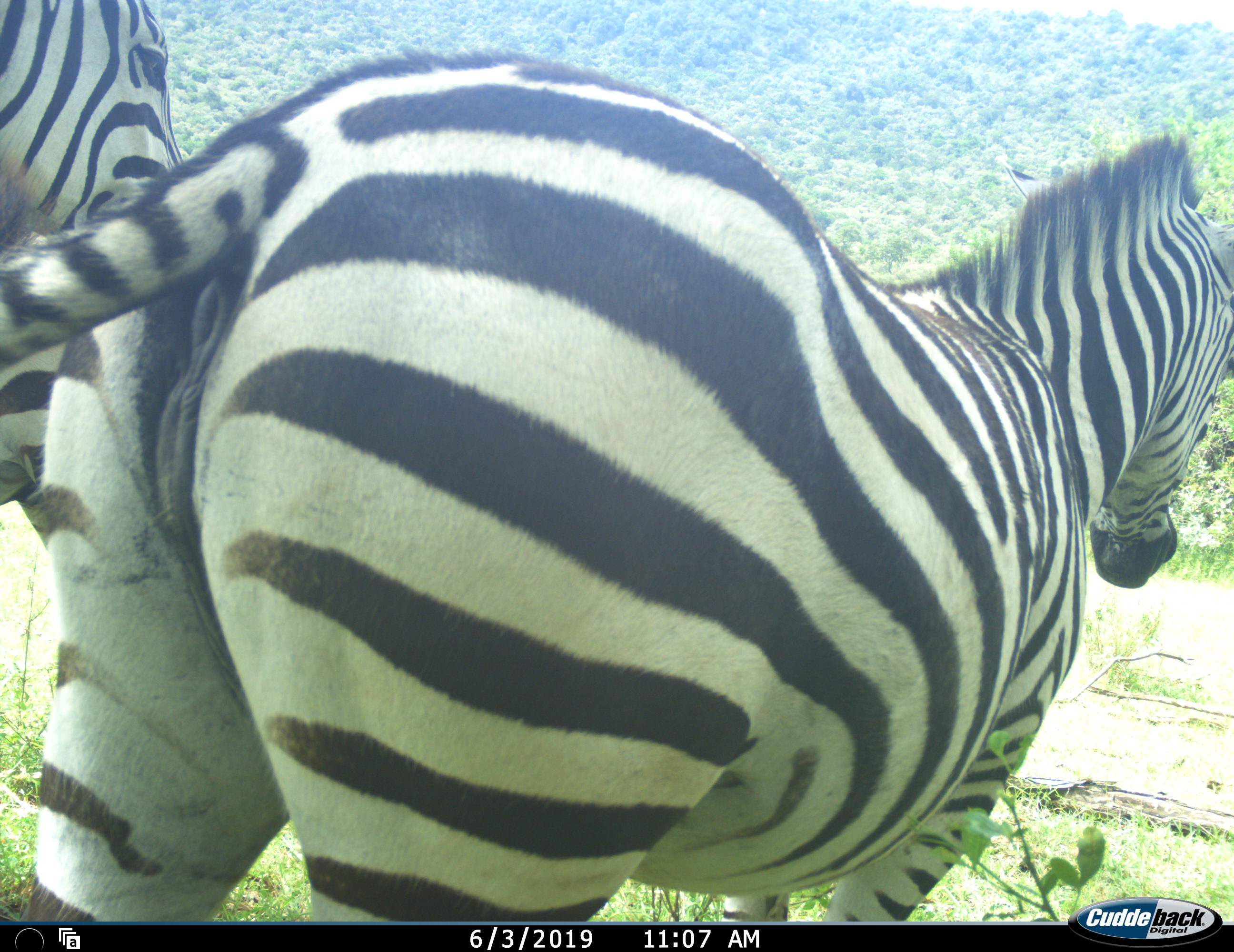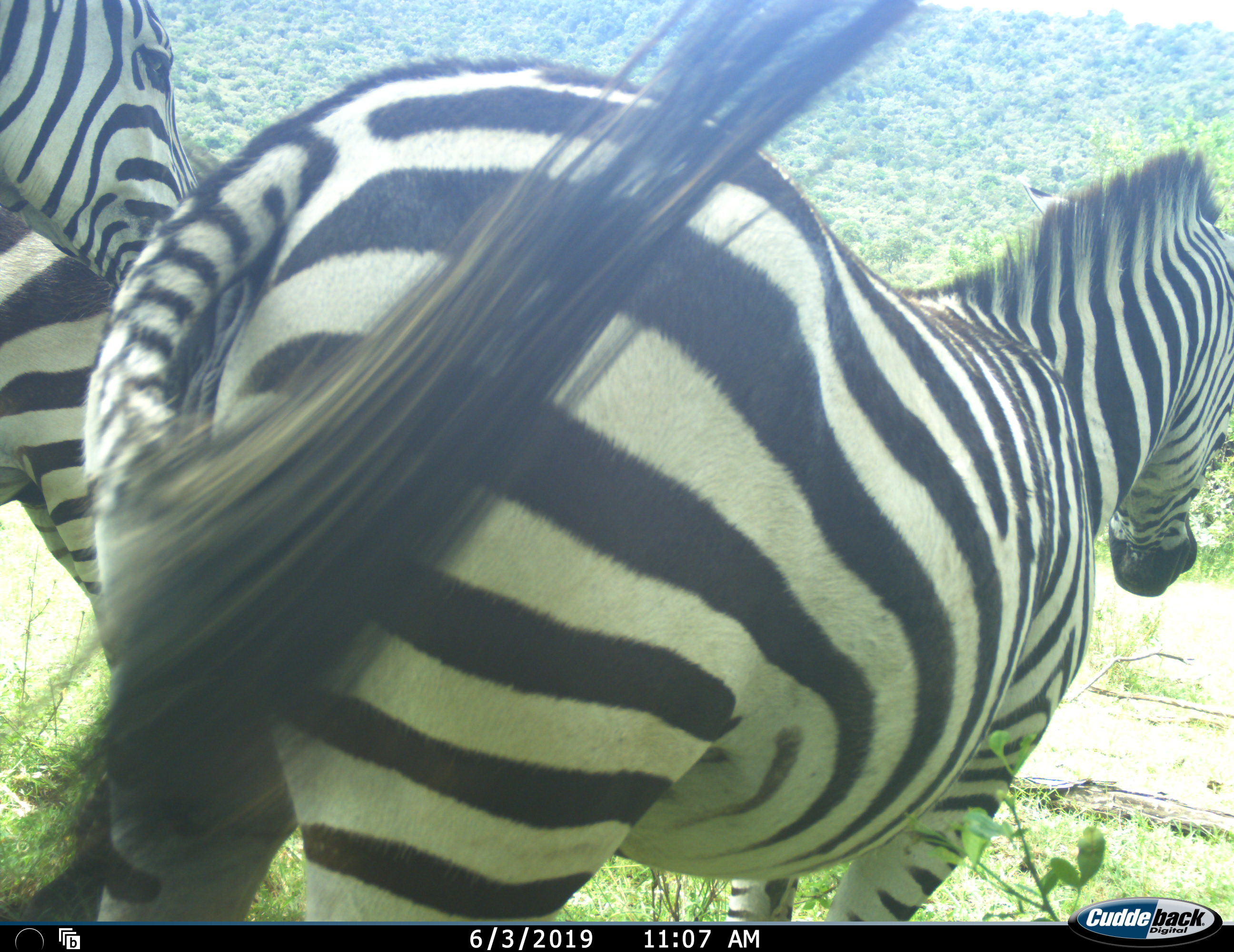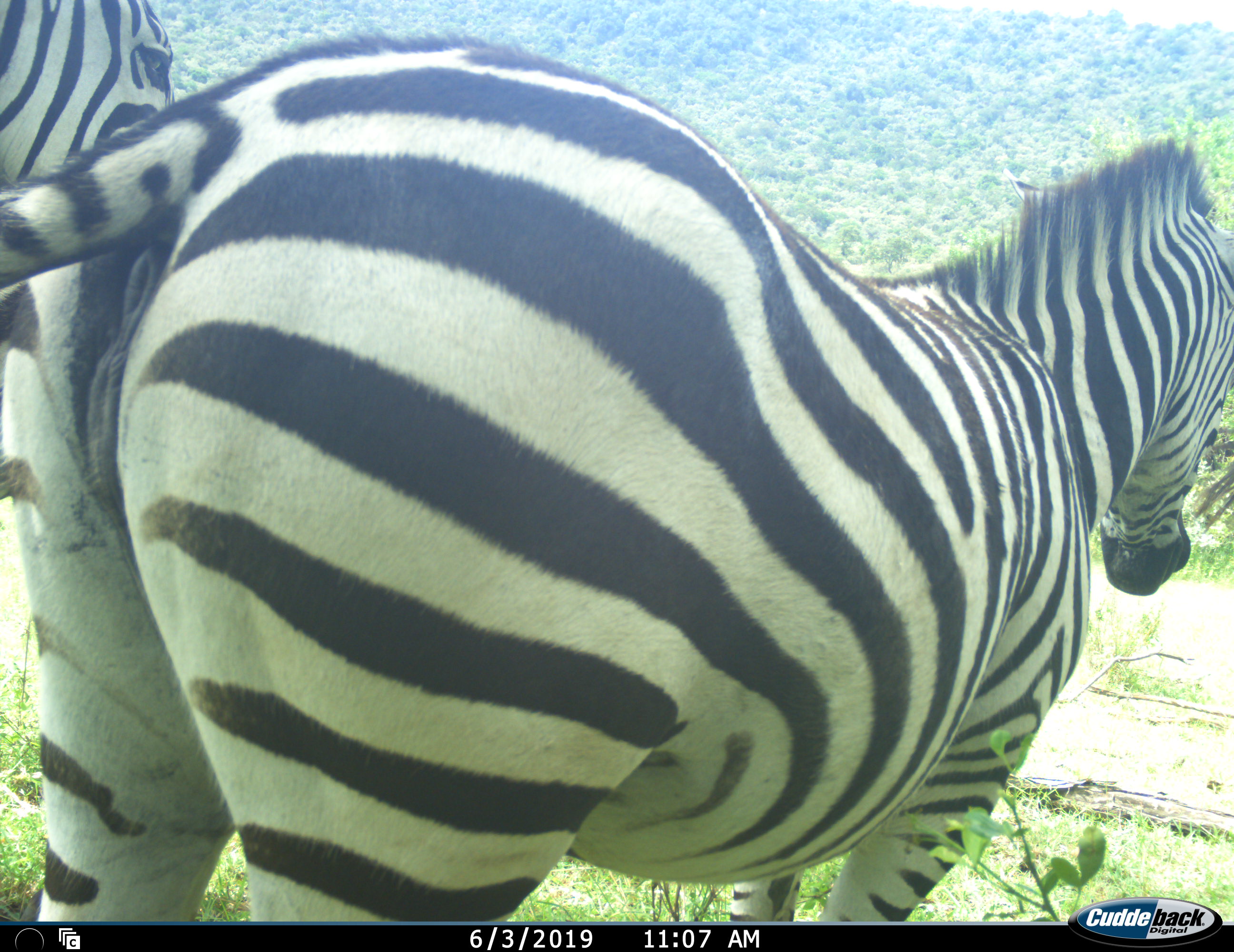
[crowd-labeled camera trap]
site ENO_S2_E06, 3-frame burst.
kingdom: Animalia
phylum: Chordata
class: Mammalia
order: Perissodactyla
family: Equidae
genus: Equus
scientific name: Equus quagga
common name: plains zebra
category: zebraplains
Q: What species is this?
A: Zebraplains (plains zebra) (Equus quagga).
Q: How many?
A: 3.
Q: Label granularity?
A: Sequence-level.